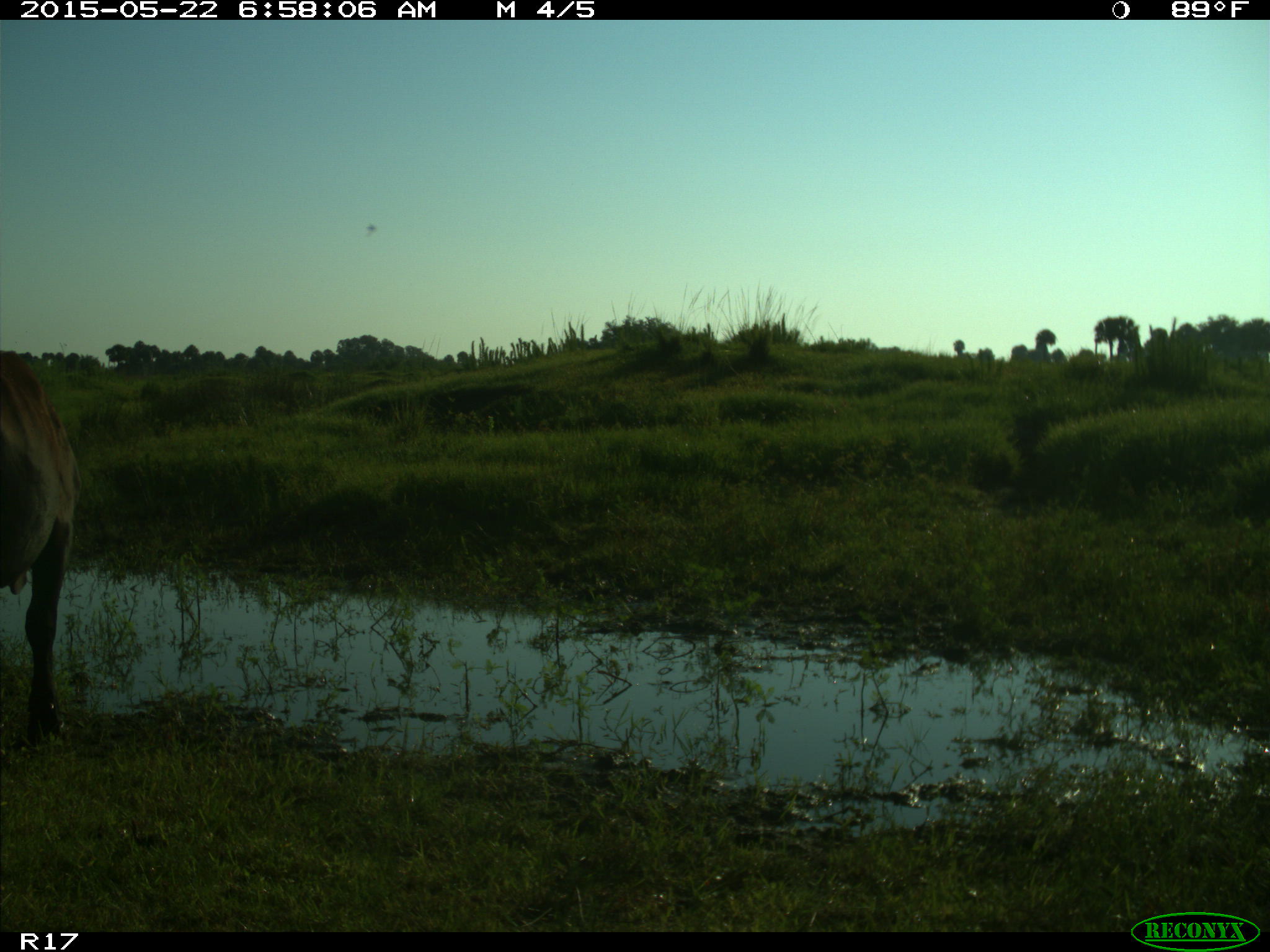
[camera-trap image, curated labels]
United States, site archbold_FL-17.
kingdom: Animalia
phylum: Chordata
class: Mammalia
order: Artiodactyla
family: Bovidae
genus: Bos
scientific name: Bos taurus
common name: domestic cow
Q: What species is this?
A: Bos taurus (domestic cow).